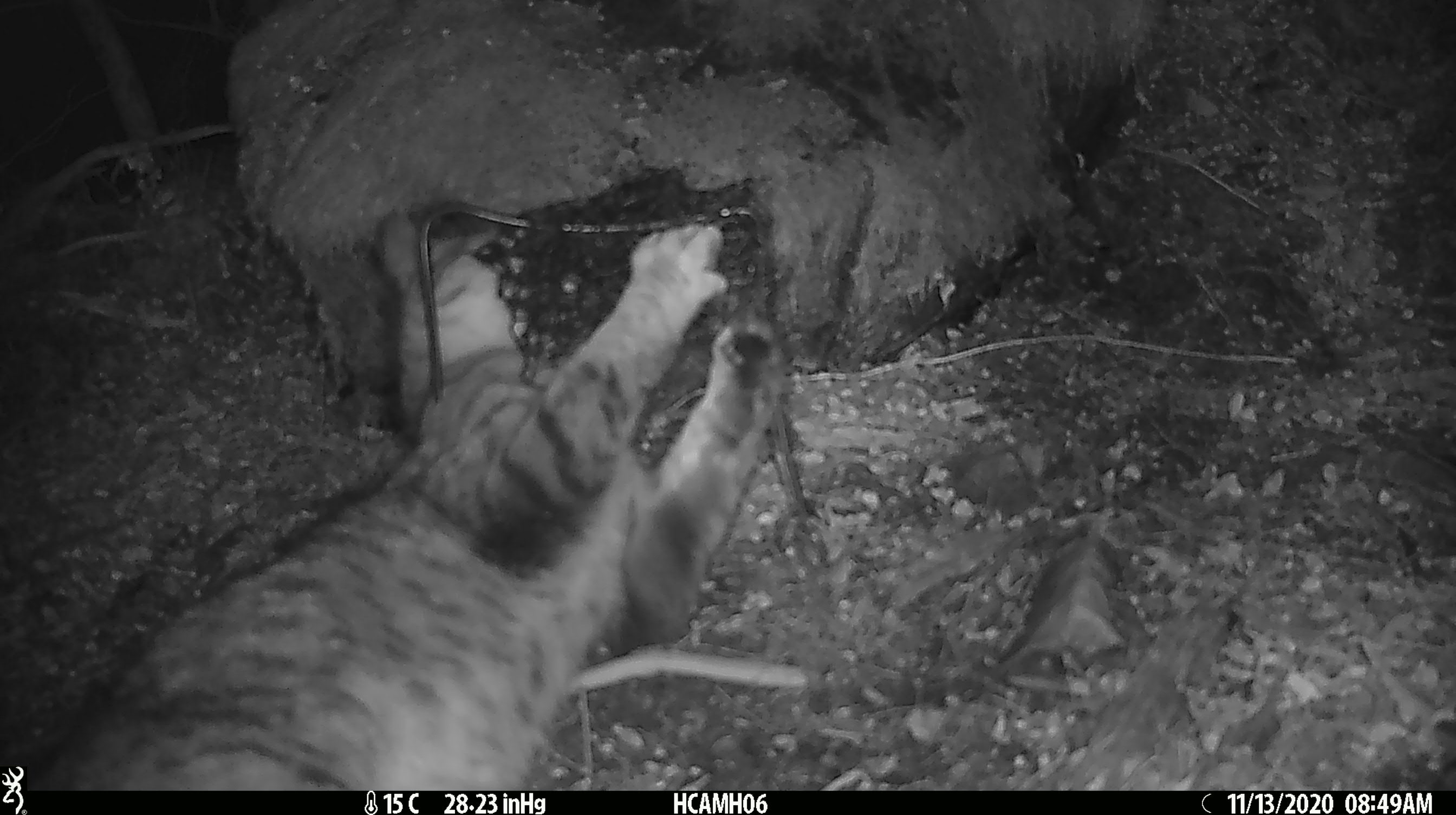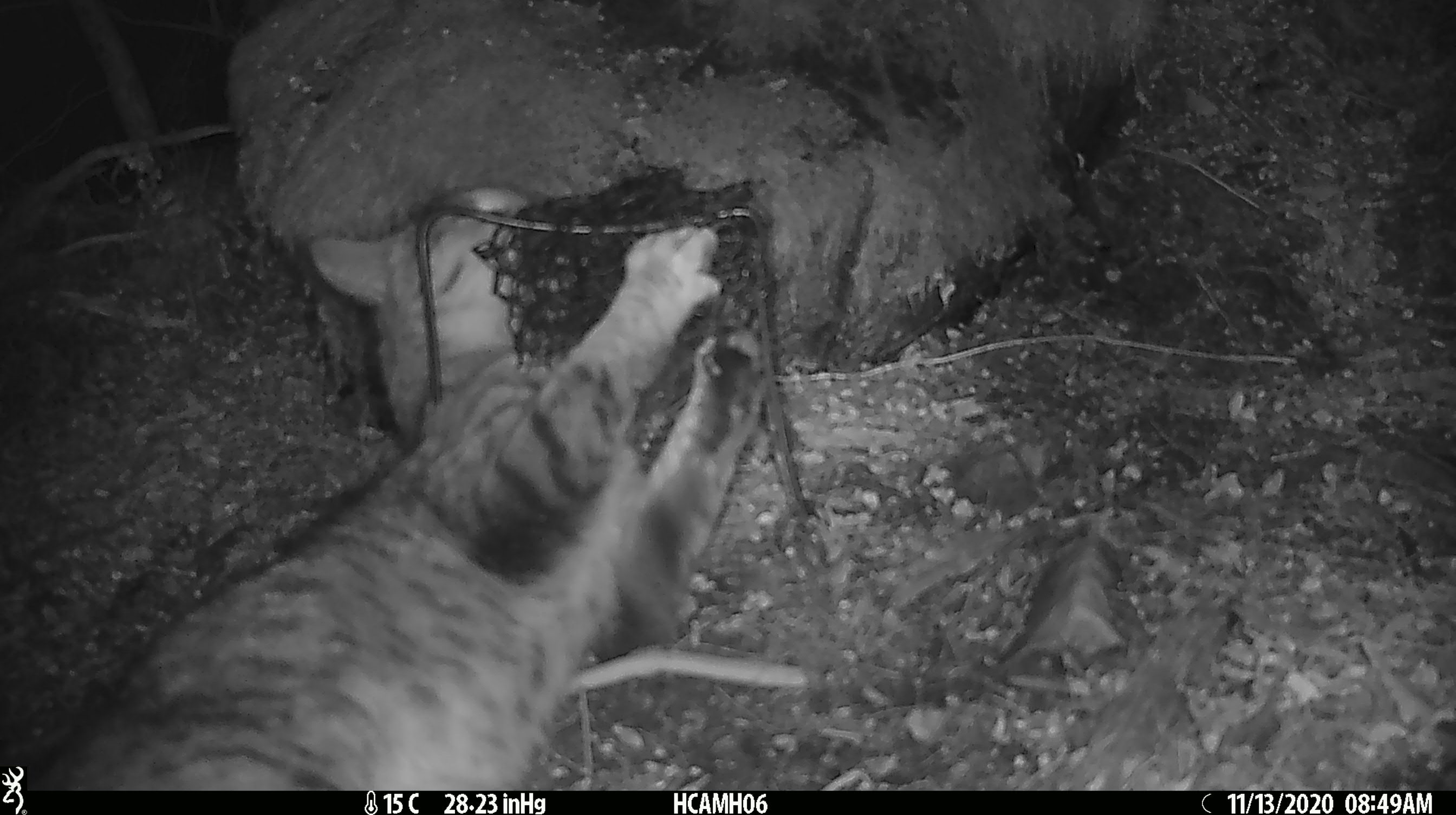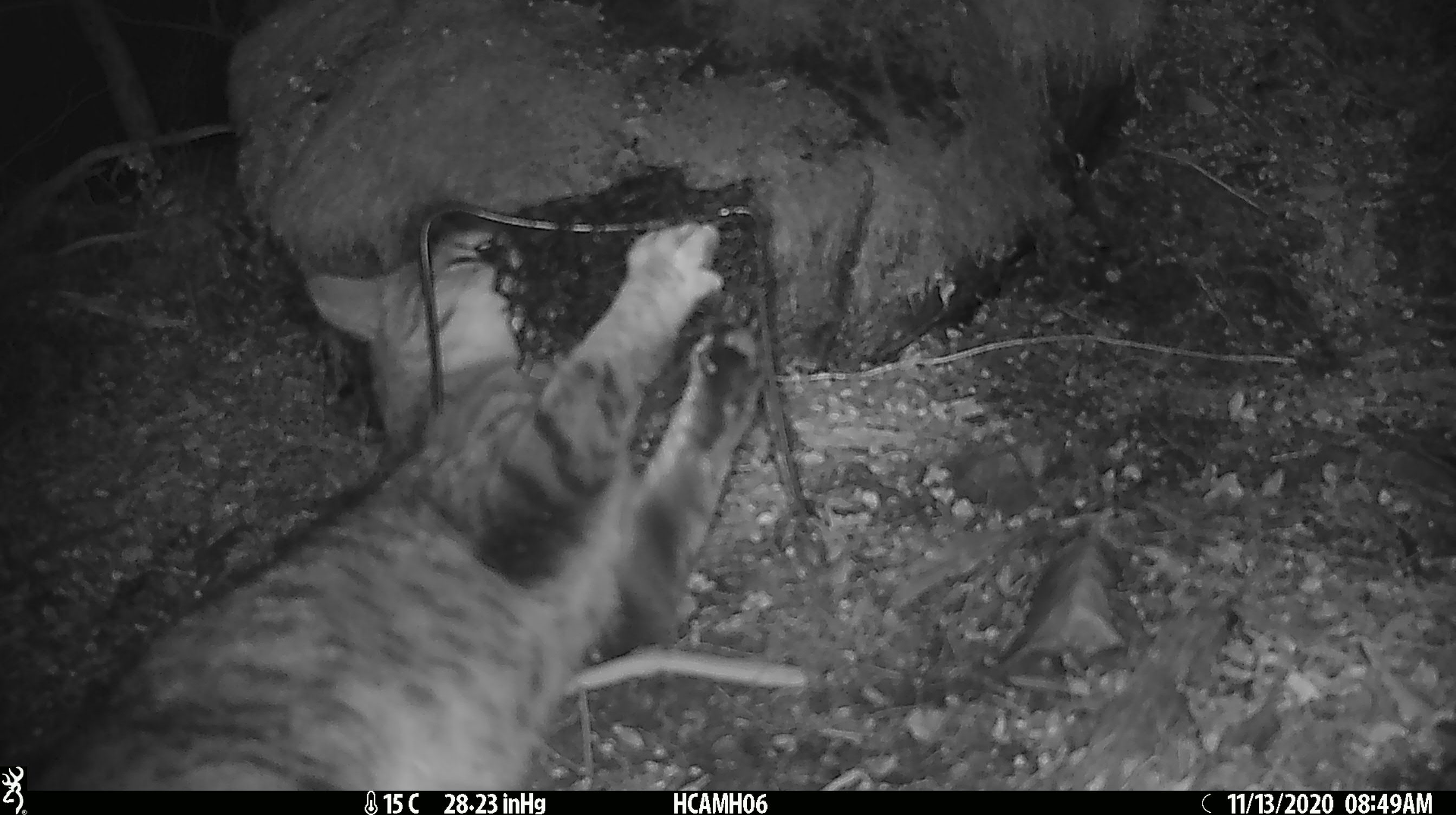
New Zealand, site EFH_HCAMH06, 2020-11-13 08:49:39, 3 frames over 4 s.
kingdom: Animalia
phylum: Chordata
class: Mammalia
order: Carnivora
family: Felidae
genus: Felis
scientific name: Felis catus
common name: domestic cat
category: cat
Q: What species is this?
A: Cat (domestic cat) (Felis catus).